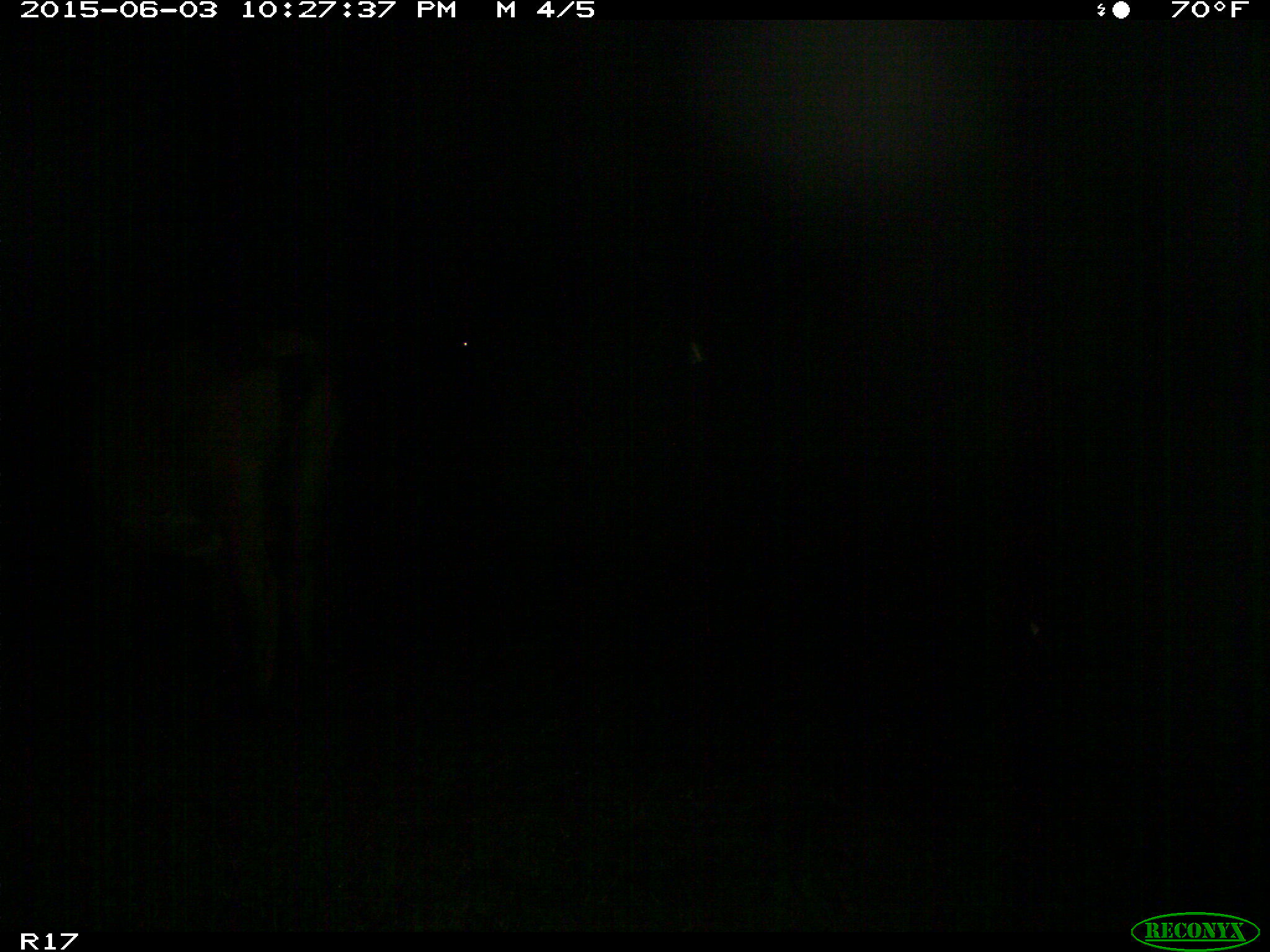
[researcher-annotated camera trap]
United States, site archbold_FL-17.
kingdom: Animalia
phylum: Chordata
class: Mammalia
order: Artiodactyla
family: Bovidae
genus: Bos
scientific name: Bos taurus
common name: domestic cow